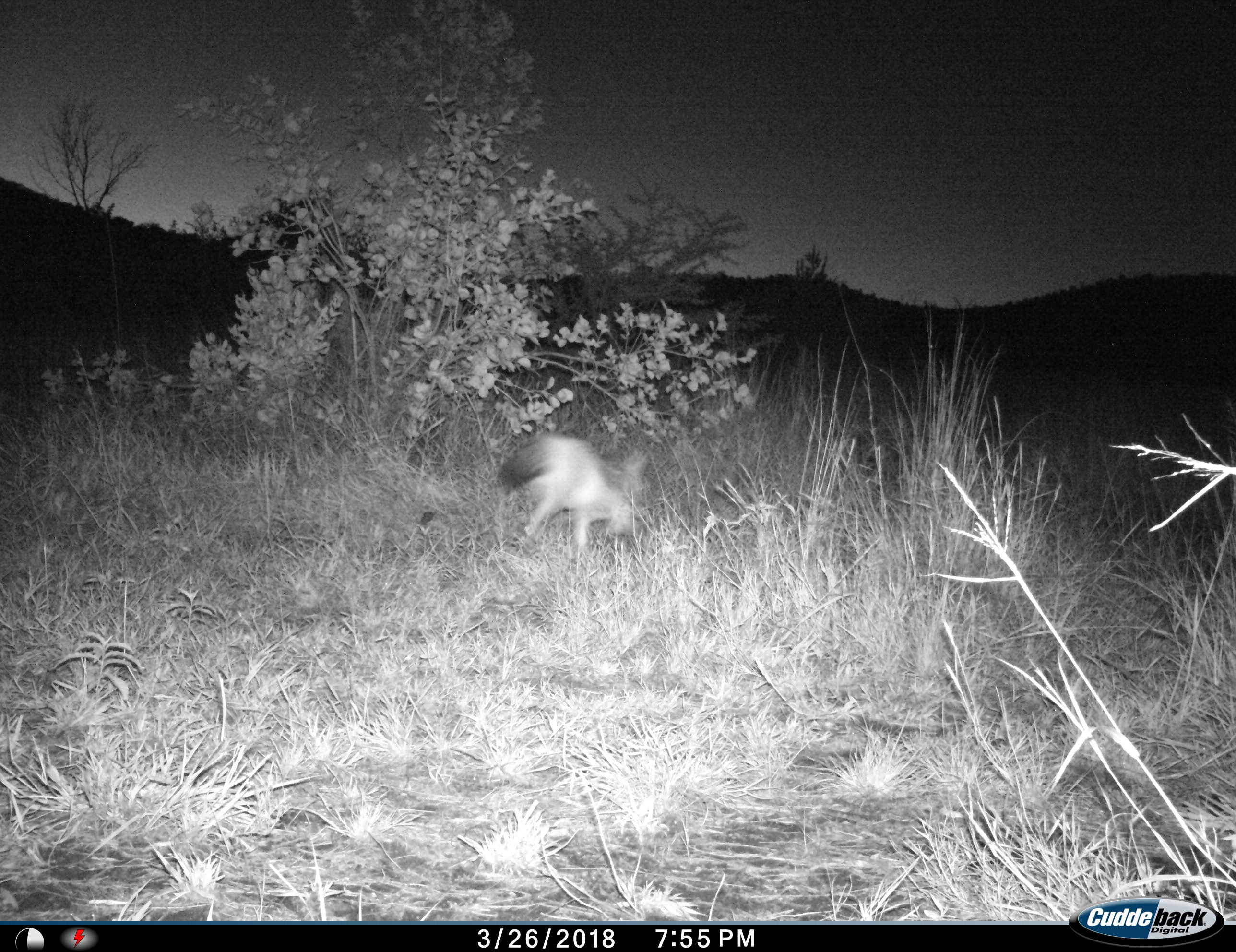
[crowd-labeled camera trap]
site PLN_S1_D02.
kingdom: Animalia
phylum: Chordata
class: Mammalia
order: Carnivora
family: Canidae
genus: Lupulella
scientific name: Lupulella mesomelas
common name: black-backed jackal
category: jackalblackbacked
Jackalblackbacked (black-backed jackal) (Lupulella mesomelas), count 1. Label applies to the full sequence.